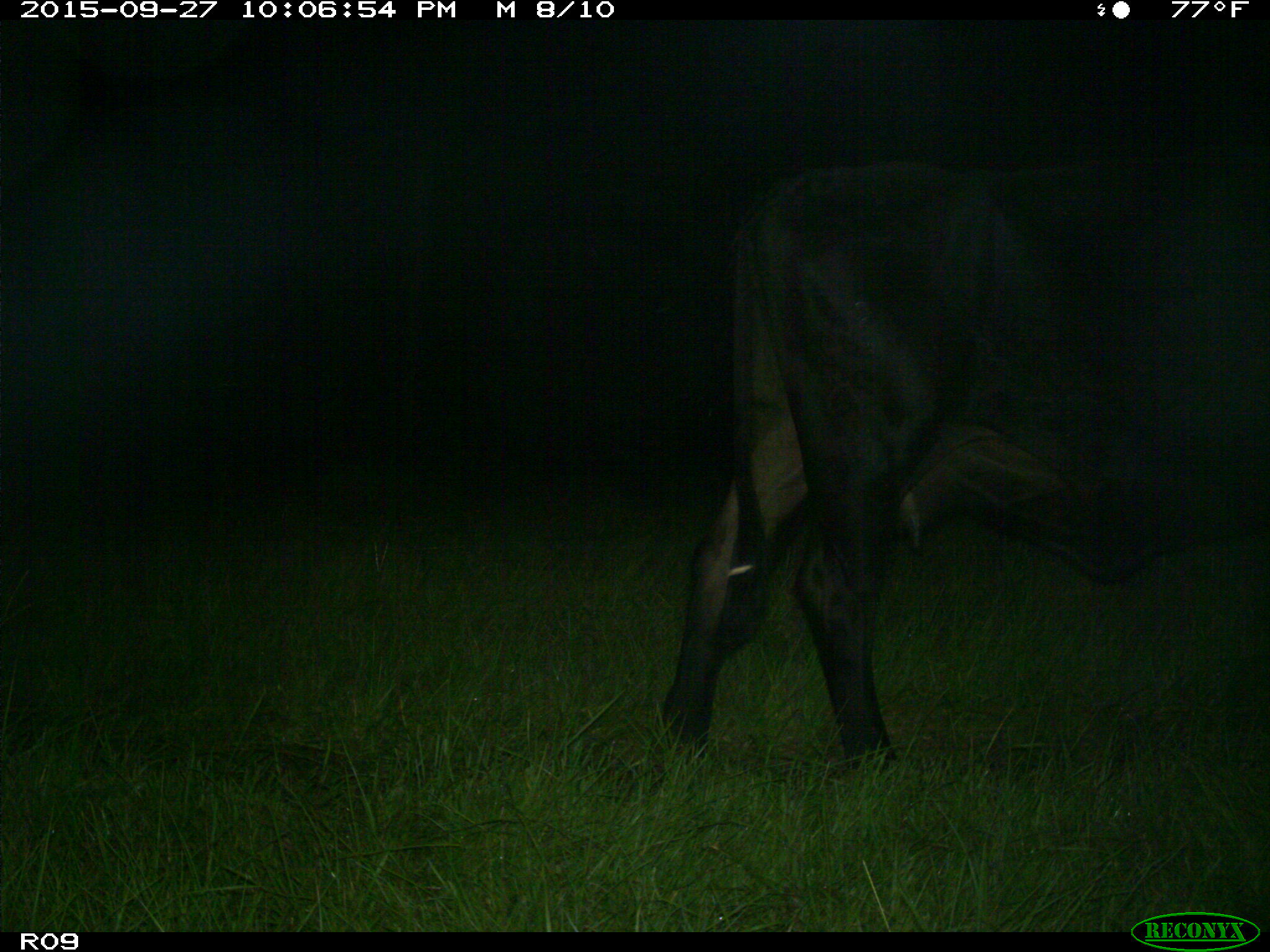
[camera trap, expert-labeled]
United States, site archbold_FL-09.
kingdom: Animalia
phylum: Chordata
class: Mammalia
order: Artiodactyla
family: Bovidae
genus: Bos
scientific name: Bos taurus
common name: domestic cow